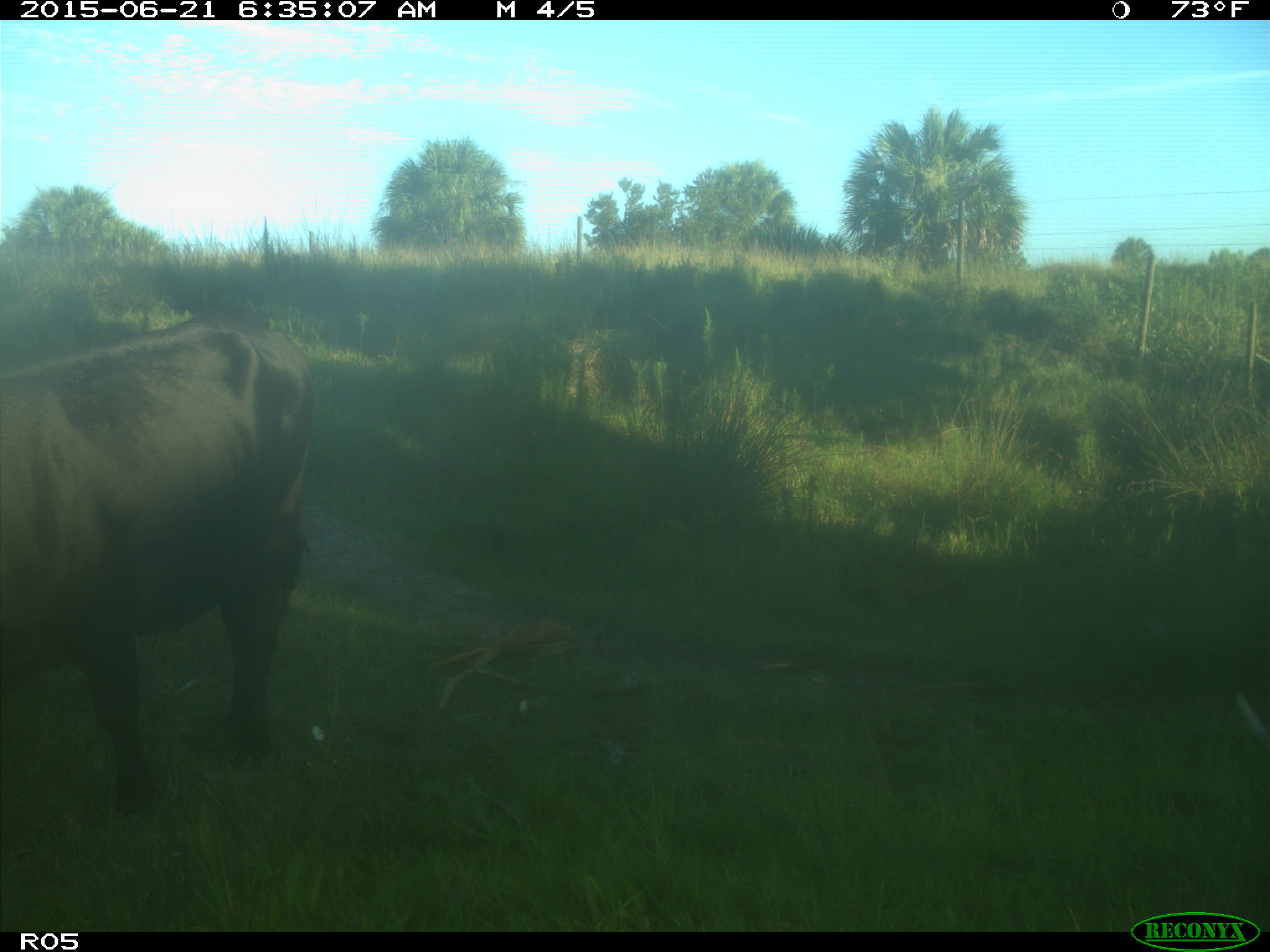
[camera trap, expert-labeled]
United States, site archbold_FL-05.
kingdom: Animalia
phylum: Chordata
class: Mammalia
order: Artiodactyla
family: Bovidae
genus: Bos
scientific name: Bos taurus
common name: domestic cow